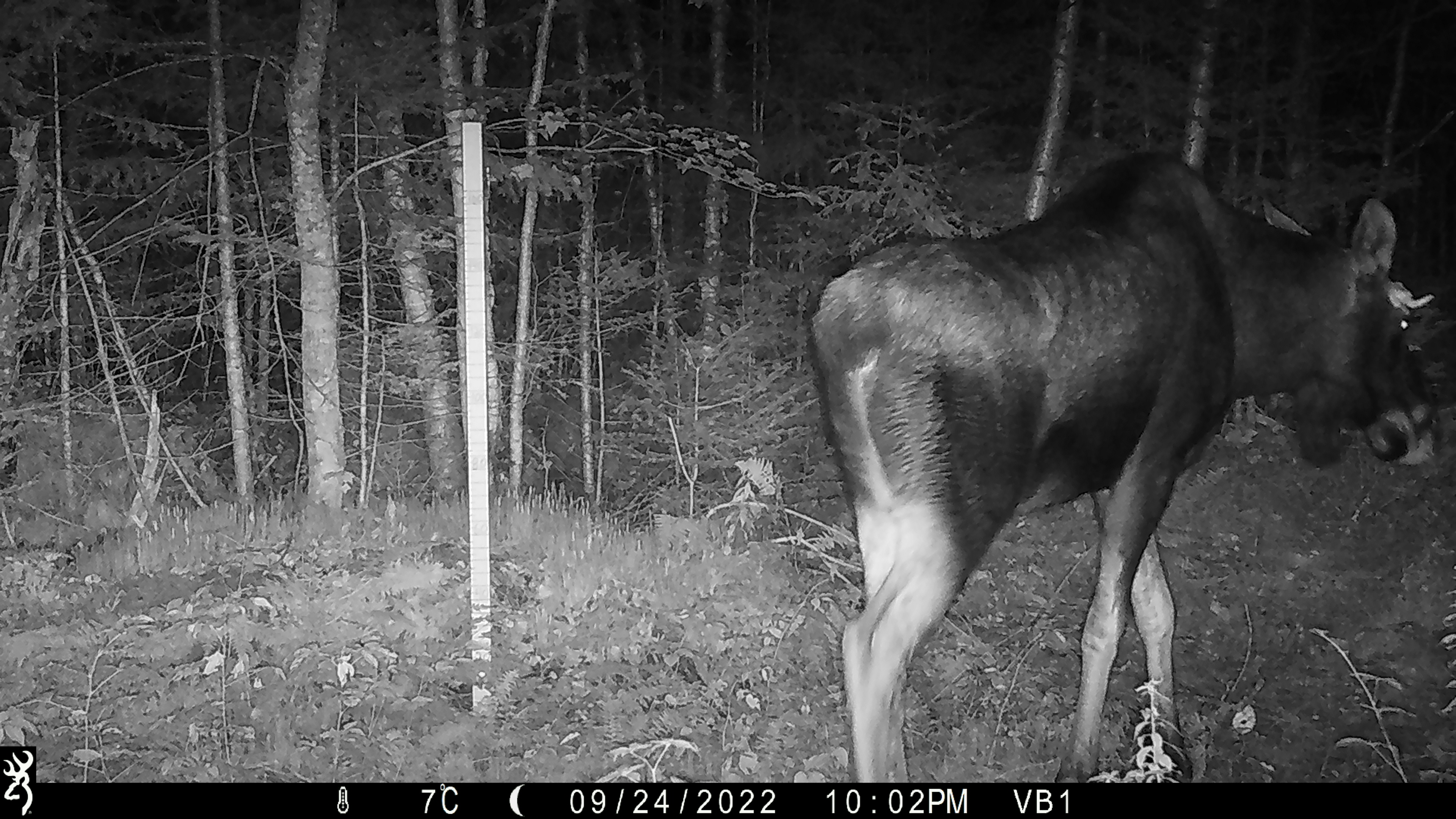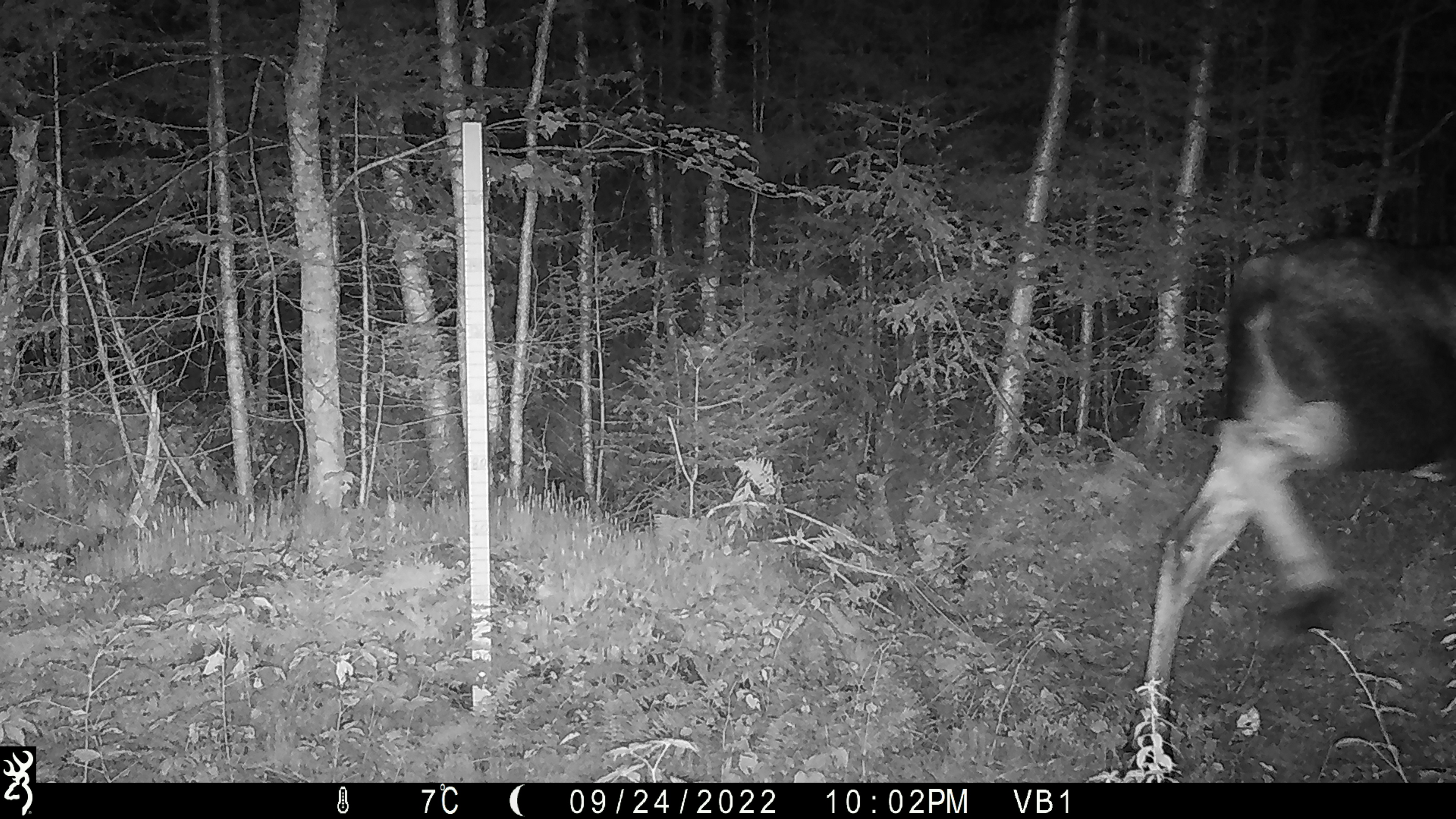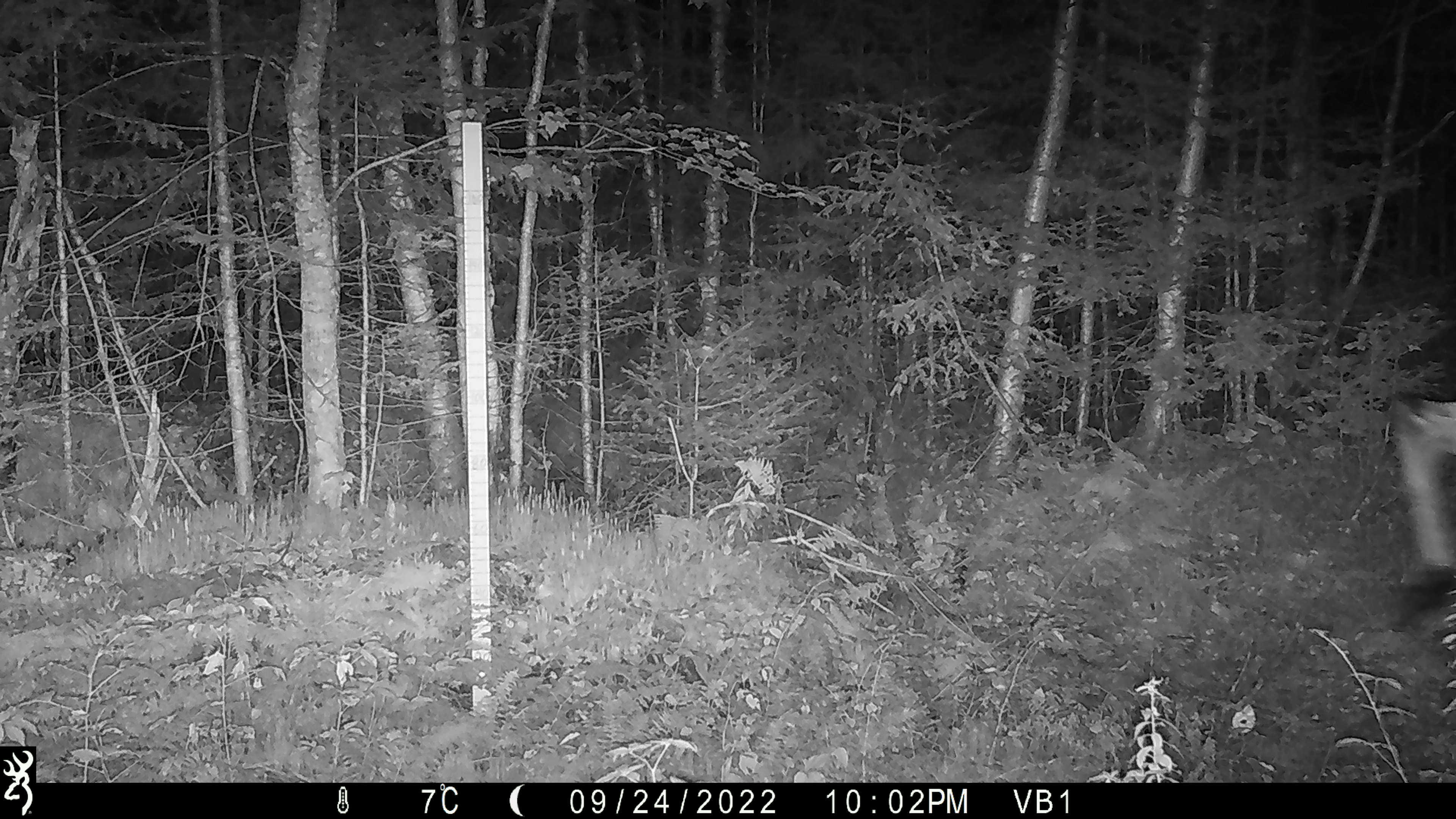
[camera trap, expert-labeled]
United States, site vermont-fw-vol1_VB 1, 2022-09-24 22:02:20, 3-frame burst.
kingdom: Animalia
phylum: Chordata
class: Mammalia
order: Artiodactyla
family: Cervidae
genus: Alces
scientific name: Alces alces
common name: moose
Moose (Alces alces).